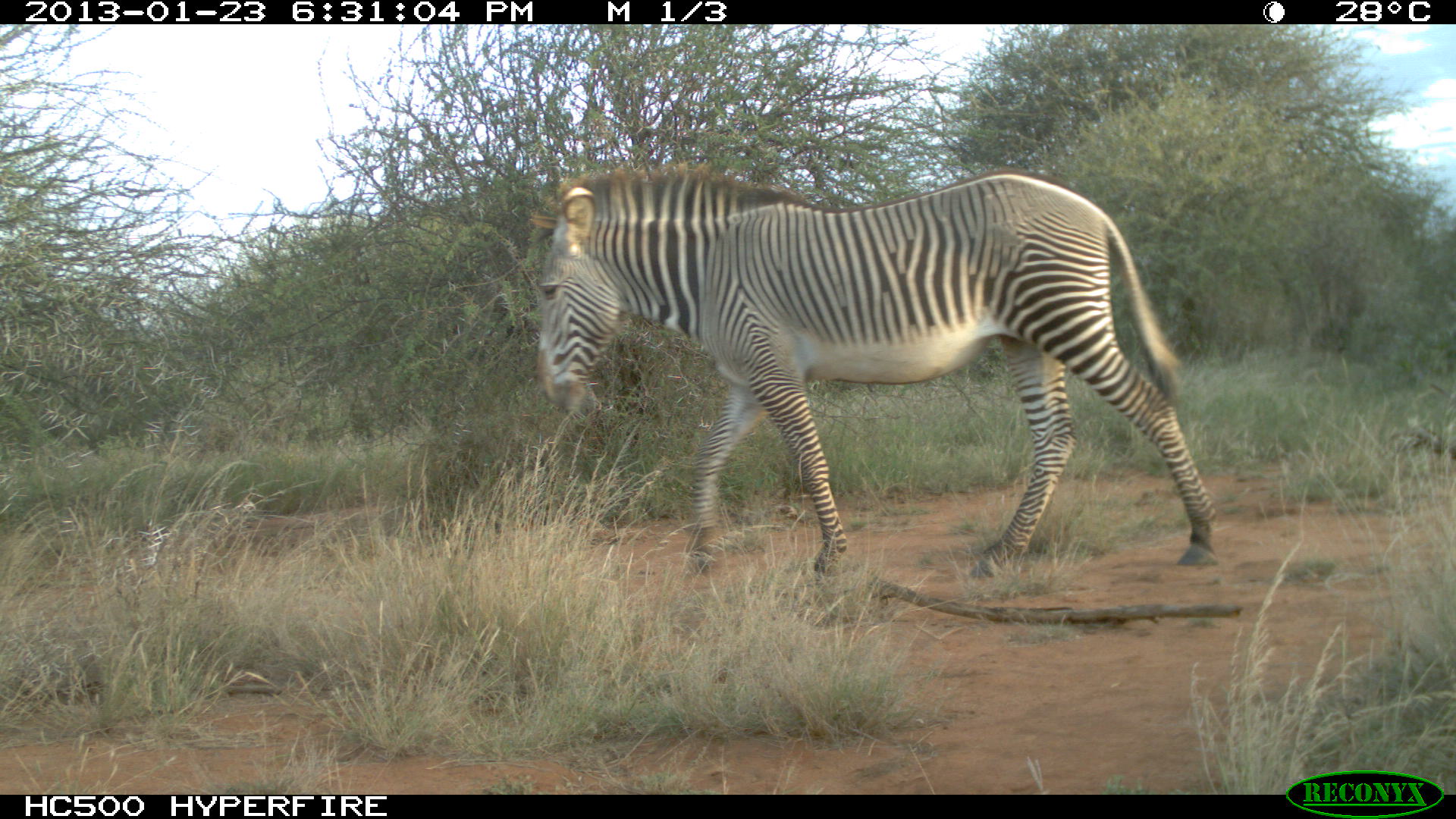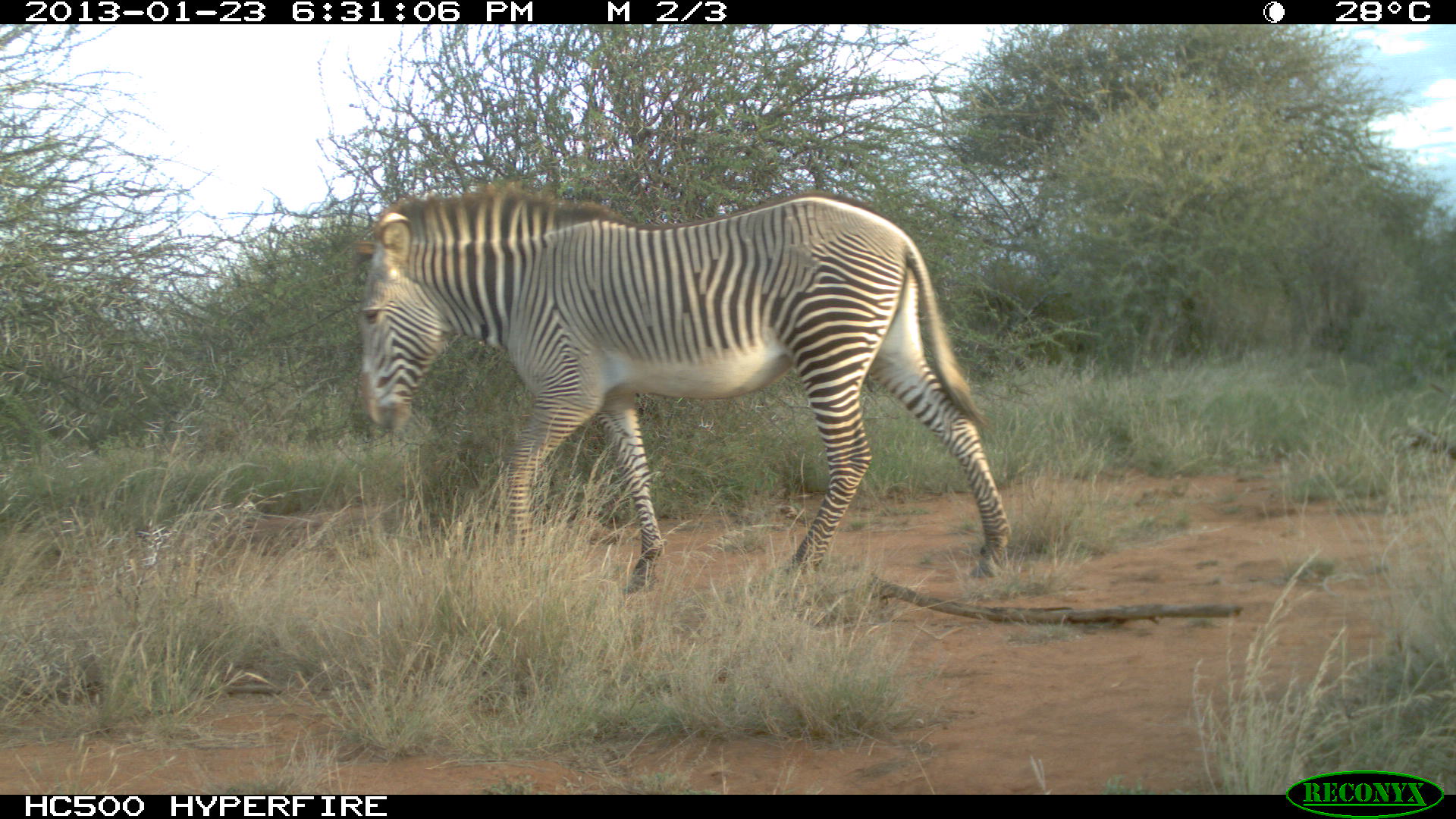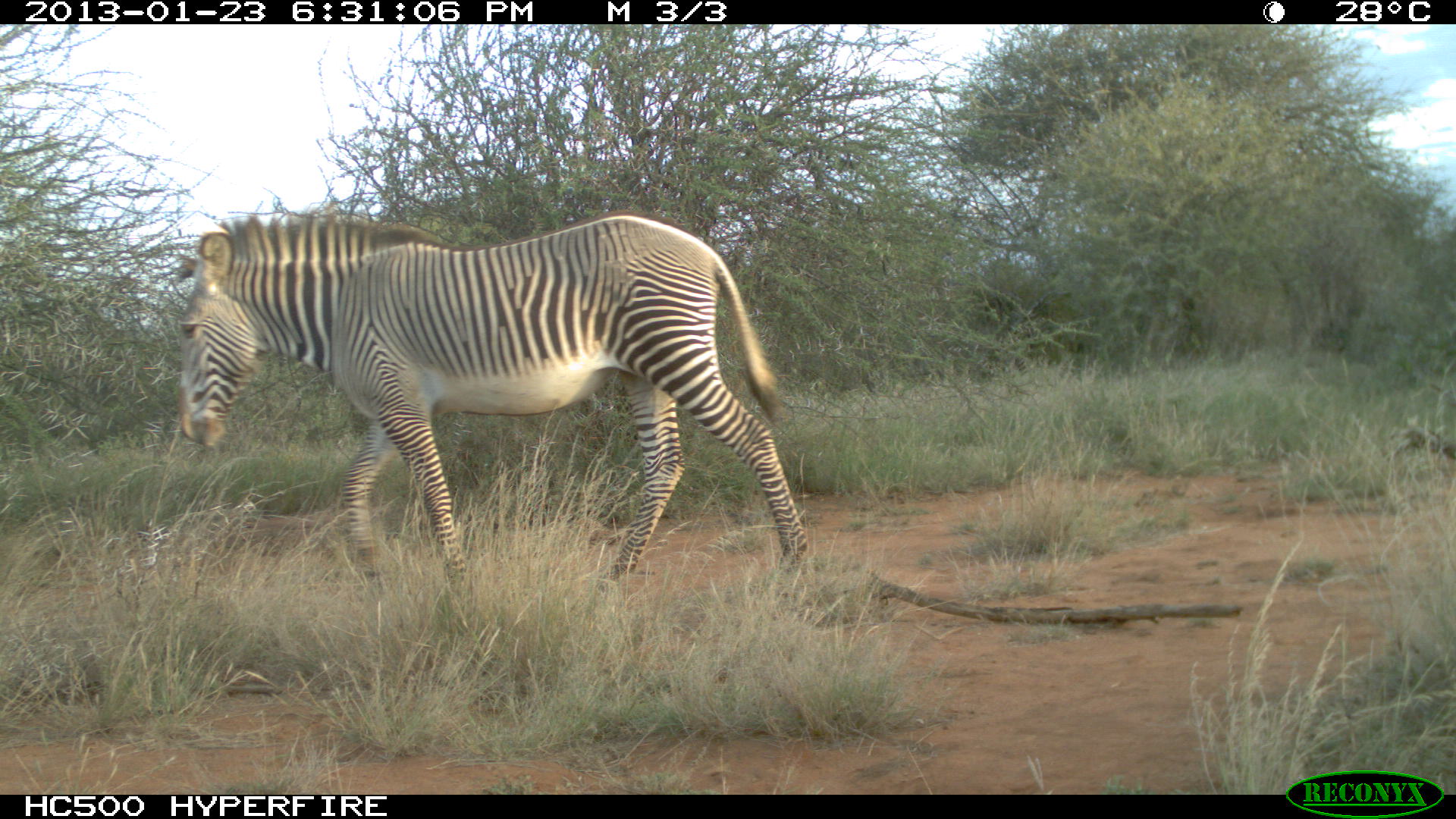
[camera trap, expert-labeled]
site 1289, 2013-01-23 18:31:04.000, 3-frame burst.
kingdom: Animalia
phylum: Chordata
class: Mammalia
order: Perissodactyla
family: Equidae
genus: Equus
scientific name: Equus grevyi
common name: grévy's zebra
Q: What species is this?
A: Equus grevyi (grévy's zebra).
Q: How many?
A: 1.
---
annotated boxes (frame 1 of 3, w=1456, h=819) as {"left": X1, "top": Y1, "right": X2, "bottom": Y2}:
equus grevyi: {"left": 525, "top": 161, "right": 1220, "bottom": 582}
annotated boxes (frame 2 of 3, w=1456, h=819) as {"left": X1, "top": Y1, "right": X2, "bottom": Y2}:
equus grevyi: {"left": 356, "top": 176, "right": 1011, "bottom": 593}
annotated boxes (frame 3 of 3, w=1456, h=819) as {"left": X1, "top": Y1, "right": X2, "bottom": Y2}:
equus grevyi: {"left": 170, "top": 208, "right": 812, "bottom": 594}